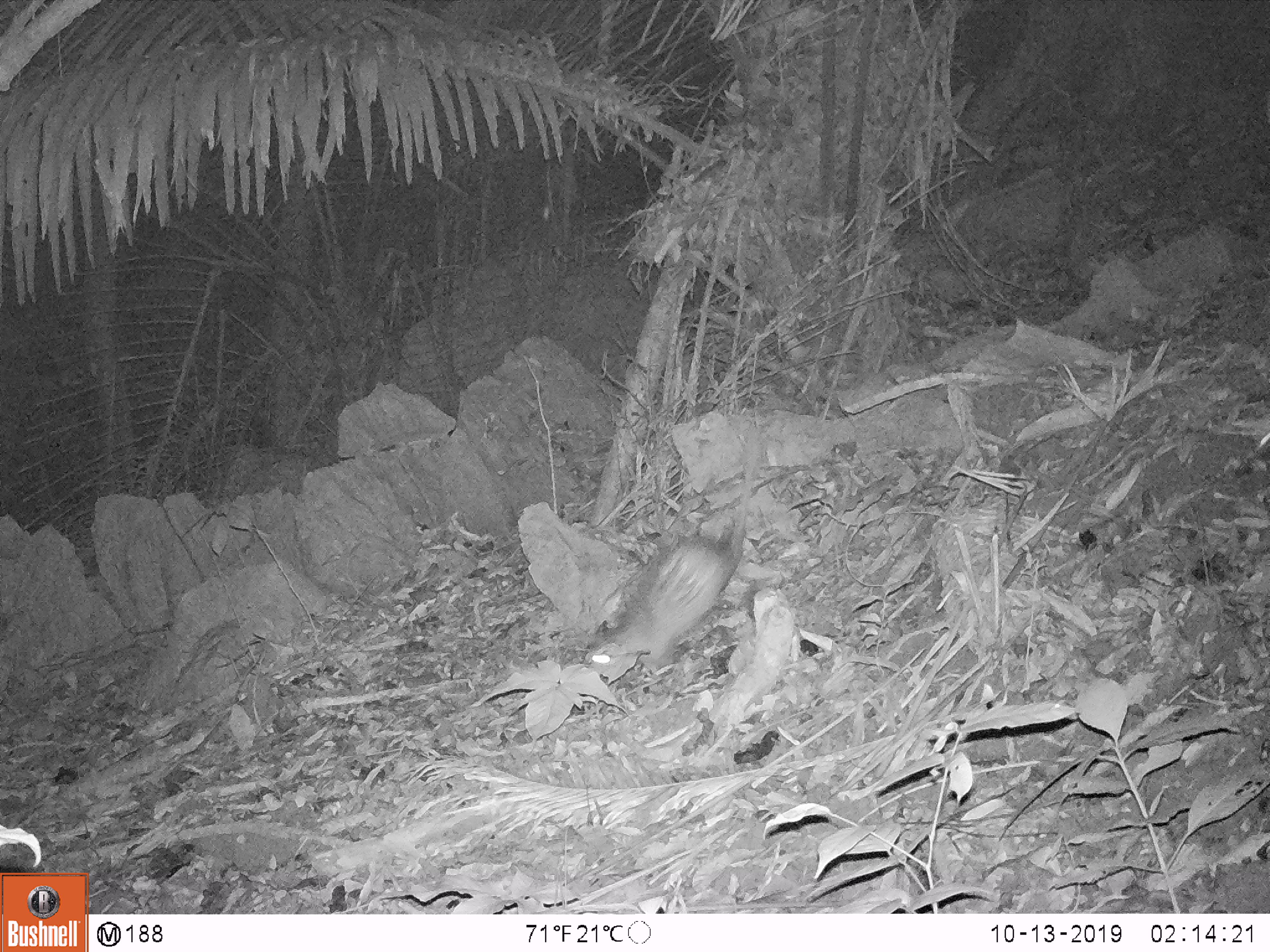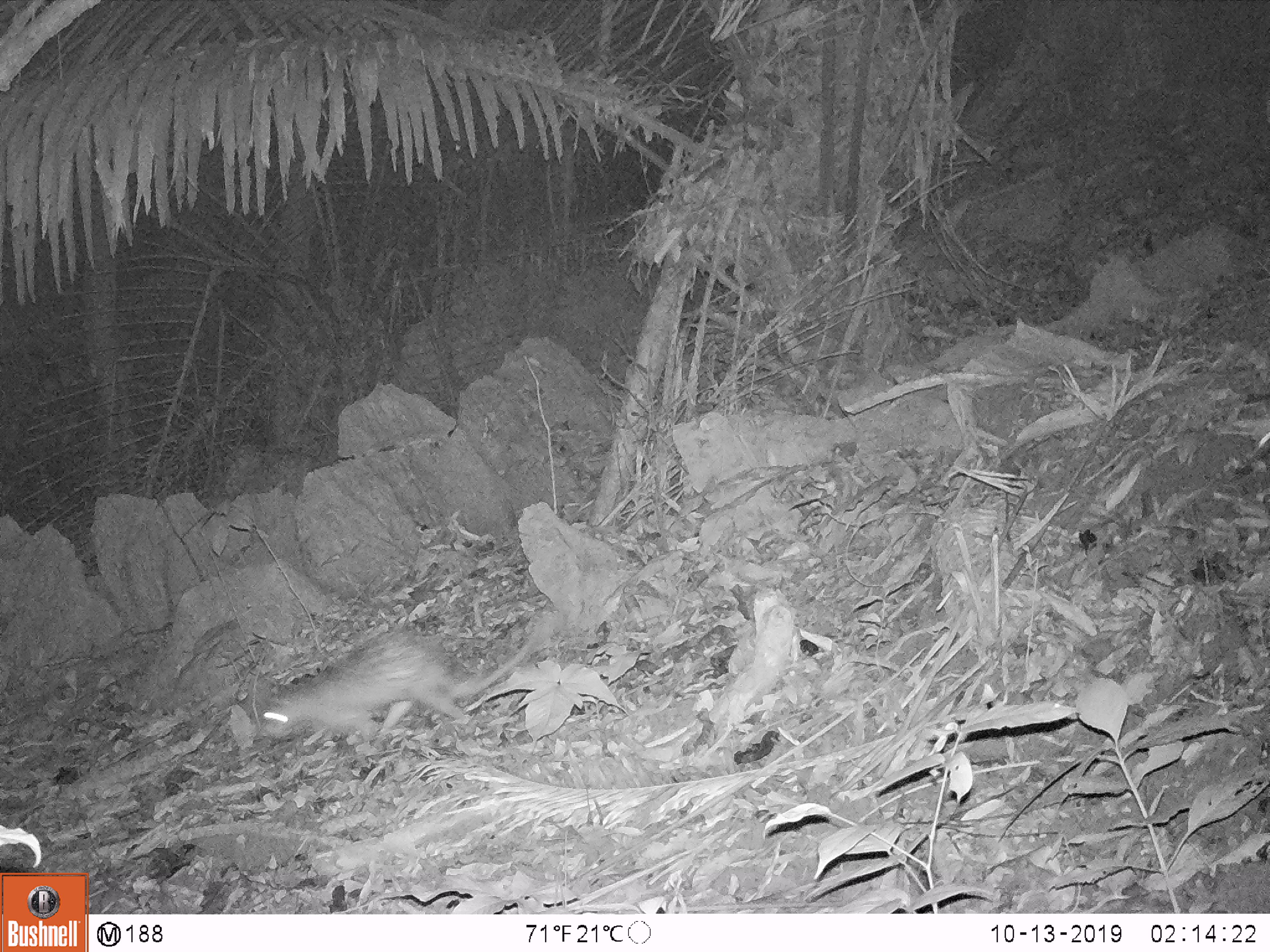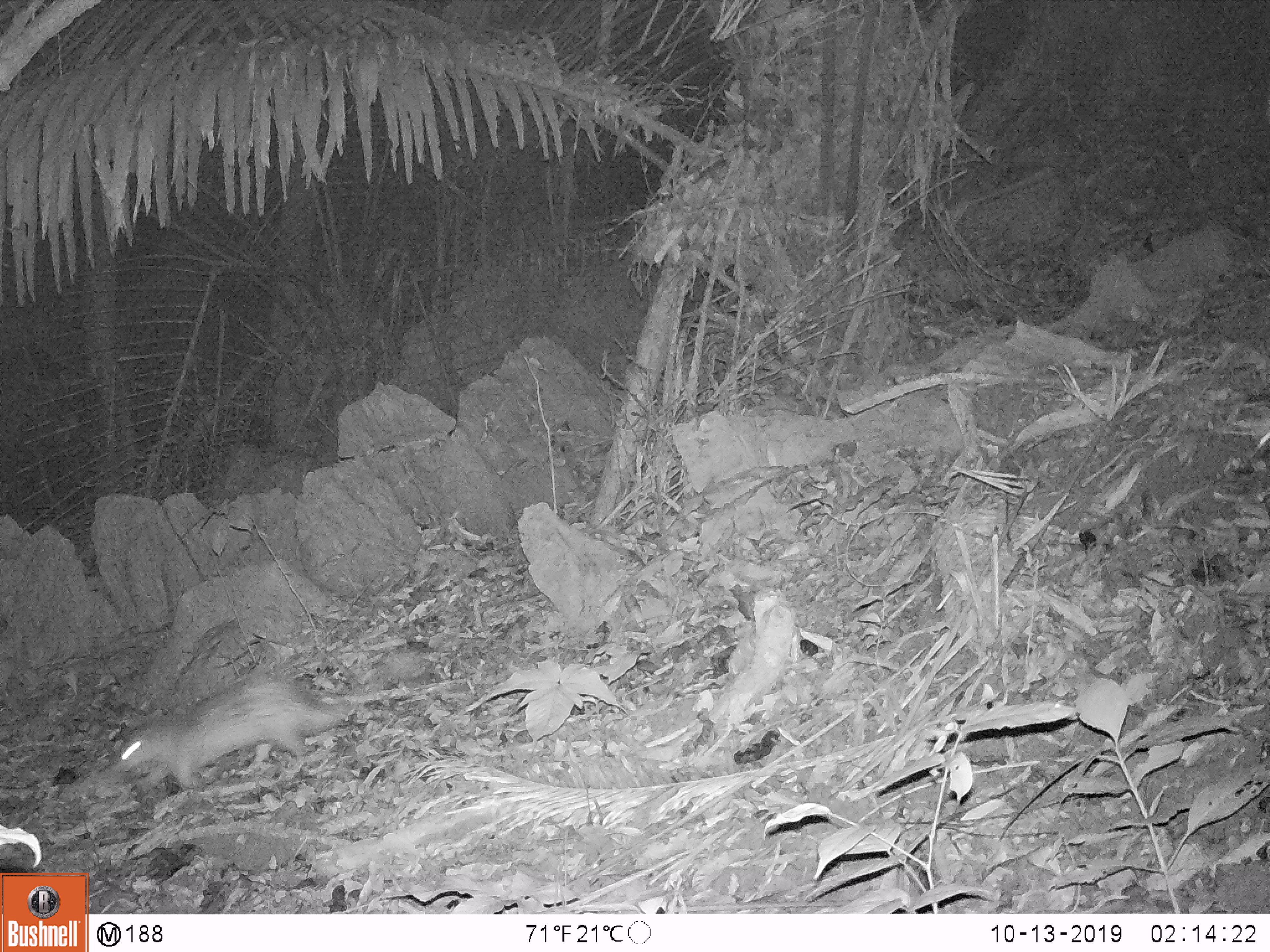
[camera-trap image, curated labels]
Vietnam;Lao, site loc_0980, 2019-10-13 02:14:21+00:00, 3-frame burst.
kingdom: Animalia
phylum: Chordata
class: Mammalia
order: Rodentia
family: Hystricidae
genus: Atherurus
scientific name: Atherurus macrourus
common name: asiatic brush-tailed porcupine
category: asiatic brush tailed porcupine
Asiatic brush tailed porcupine (asiatic brush-tailed porcupine) (Atherurus macrourus). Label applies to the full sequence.